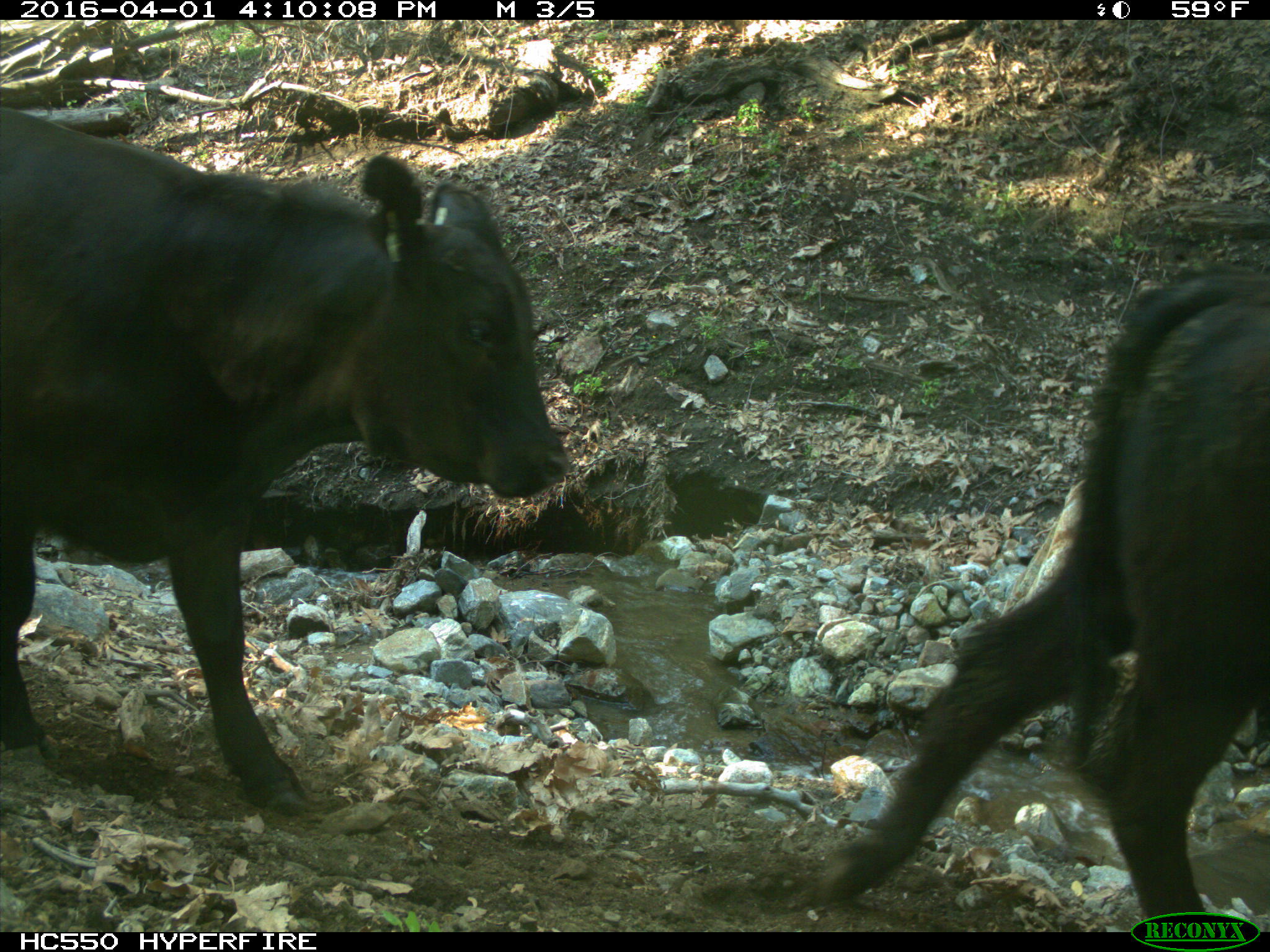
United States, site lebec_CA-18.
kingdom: Animalia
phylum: Chordata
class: Mammalia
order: Artiodactyla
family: Bovidae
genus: Bos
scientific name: Bos taurus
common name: domestic cow